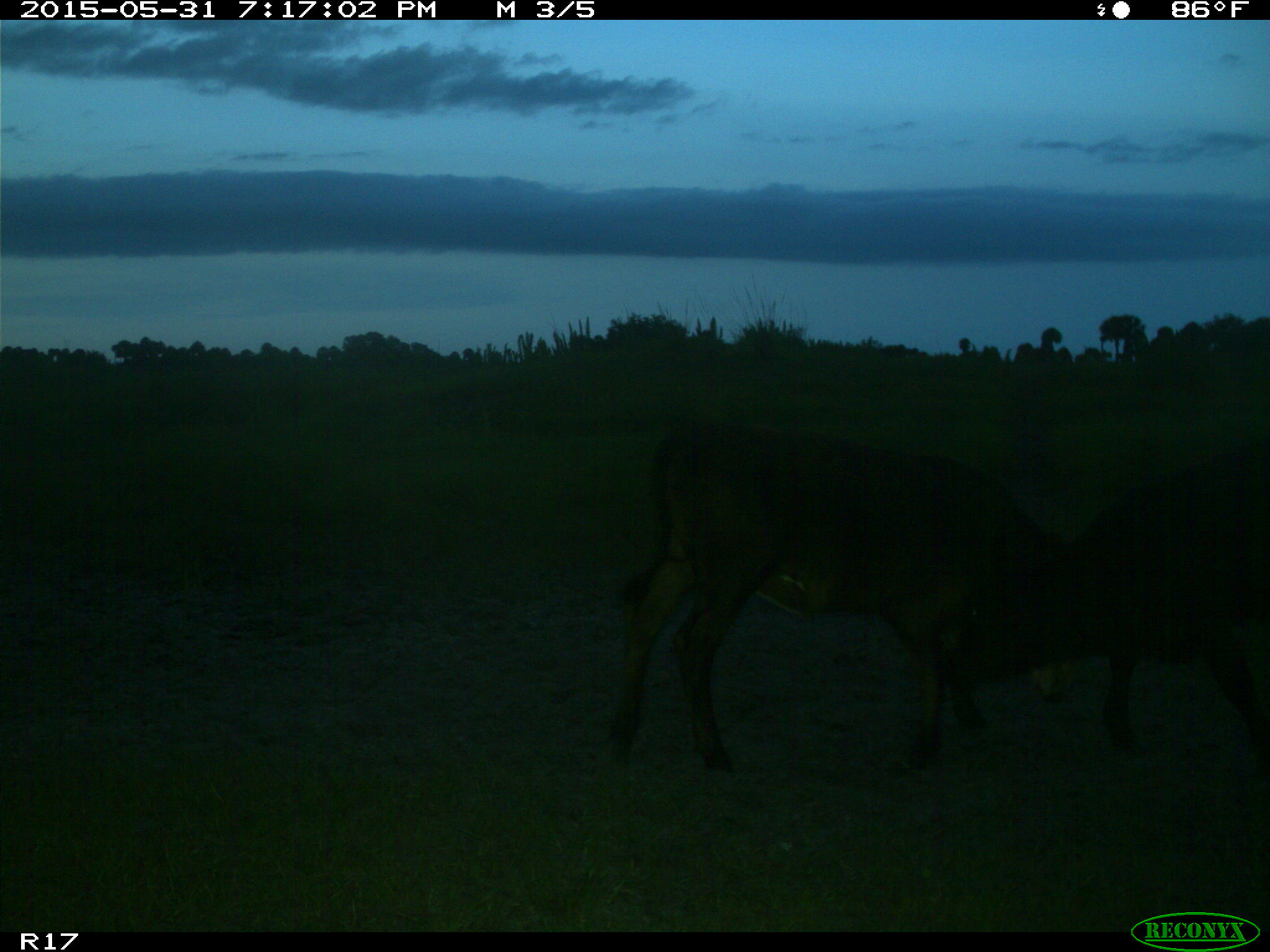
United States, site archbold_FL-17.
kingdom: Animalia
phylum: Chordata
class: Mammalia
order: Artiodactyla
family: Bovidae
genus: Bos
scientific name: Bos taurus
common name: domestic cow